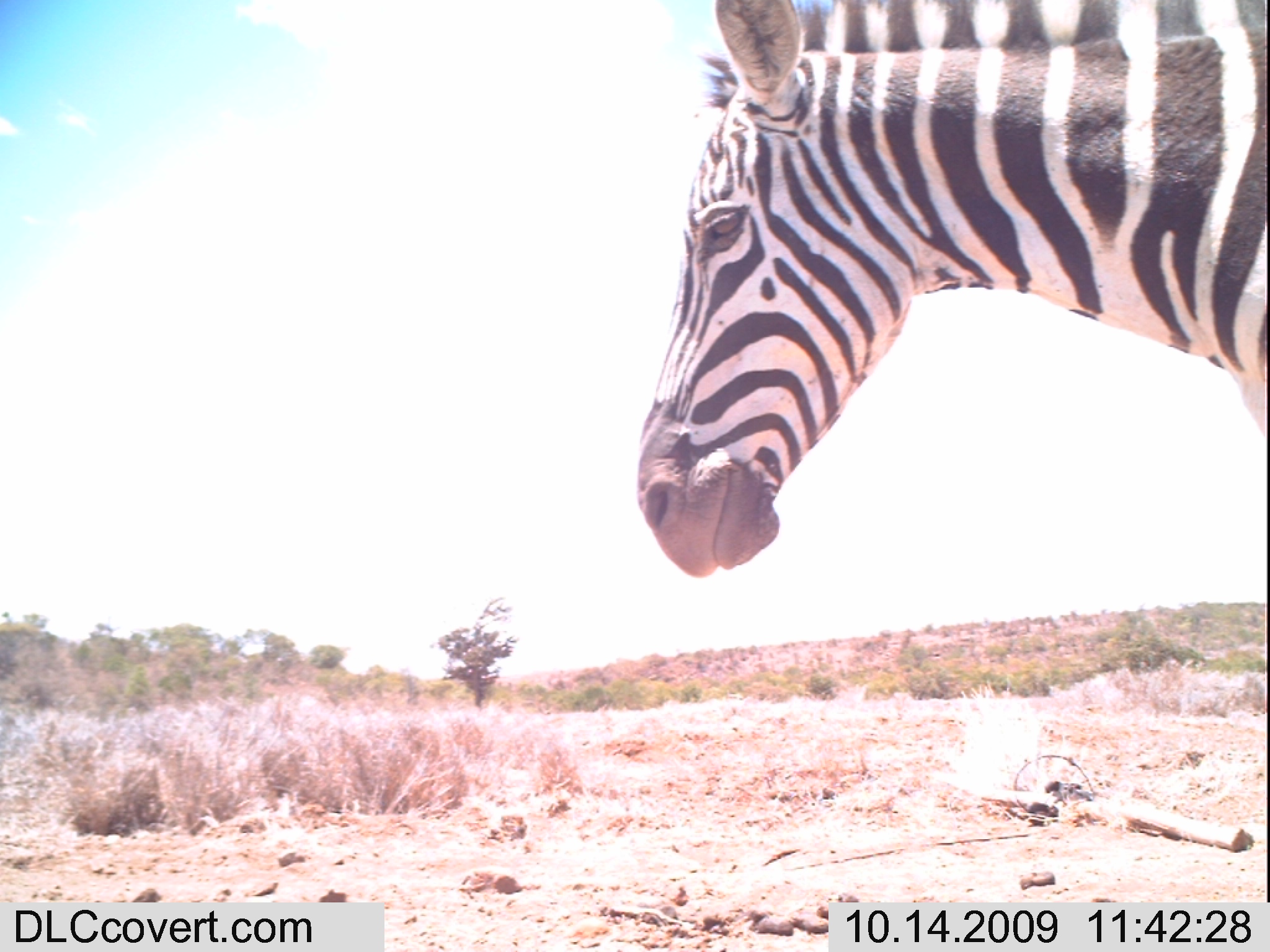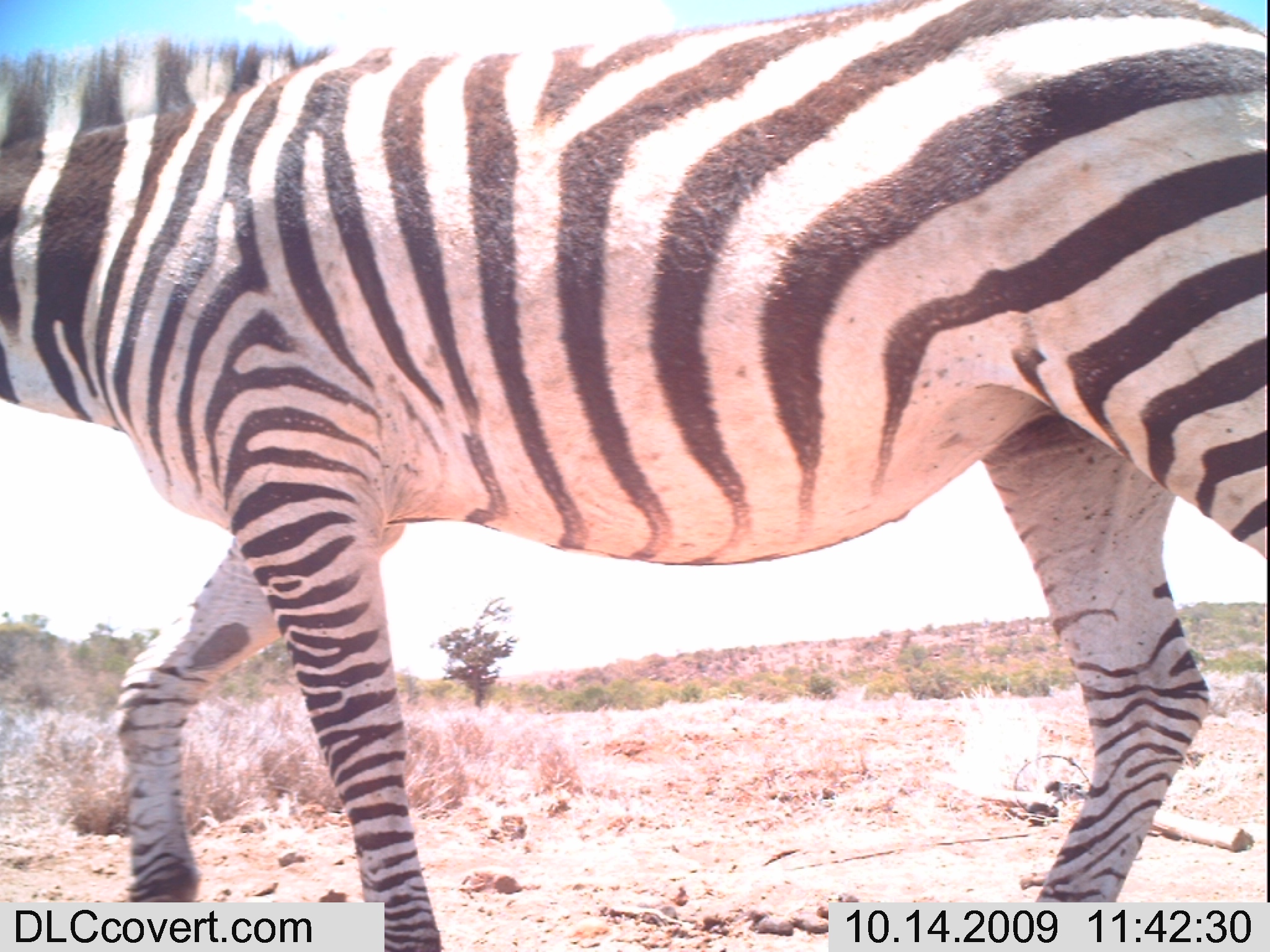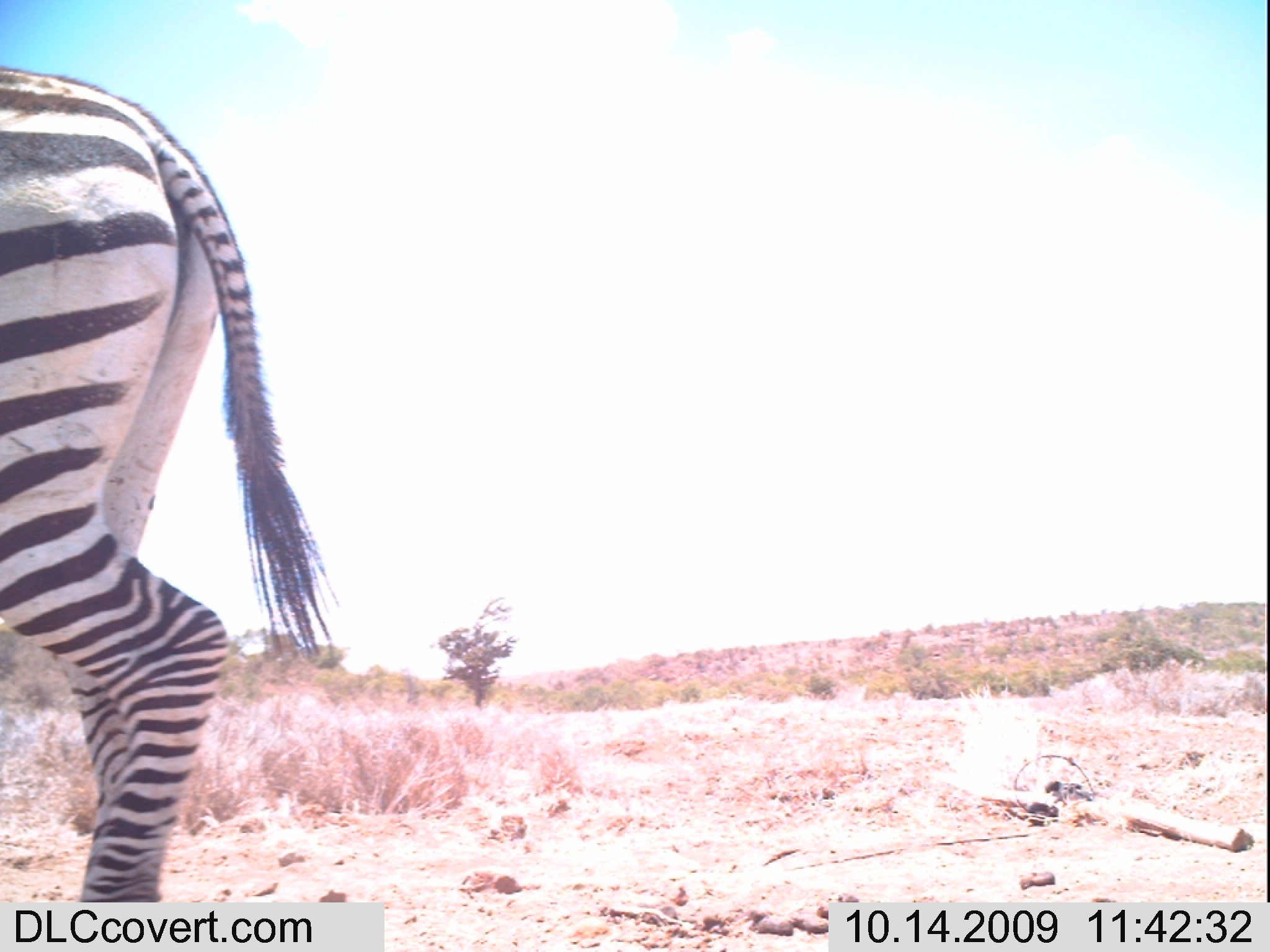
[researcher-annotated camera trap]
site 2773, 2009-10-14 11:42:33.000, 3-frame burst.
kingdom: Animalia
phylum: Chordata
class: Mammalia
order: Perissodactyla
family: Equidae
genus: Equus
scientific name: Equus quagga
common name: plains zebra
Equus quagga (plains zebra), count 1.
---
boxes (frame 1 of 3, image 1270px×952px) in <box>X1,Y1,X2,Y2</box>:
equus quagga: <box>636,0,1268,578</box>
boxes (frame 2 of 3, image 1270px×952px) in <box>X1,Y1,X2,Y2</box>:
equus quagga: <box>0,0,1270,950</box>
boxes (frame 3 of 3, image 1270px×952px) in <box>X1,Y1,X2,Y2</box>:
equus quagga: <box>0,66,340,945</box>